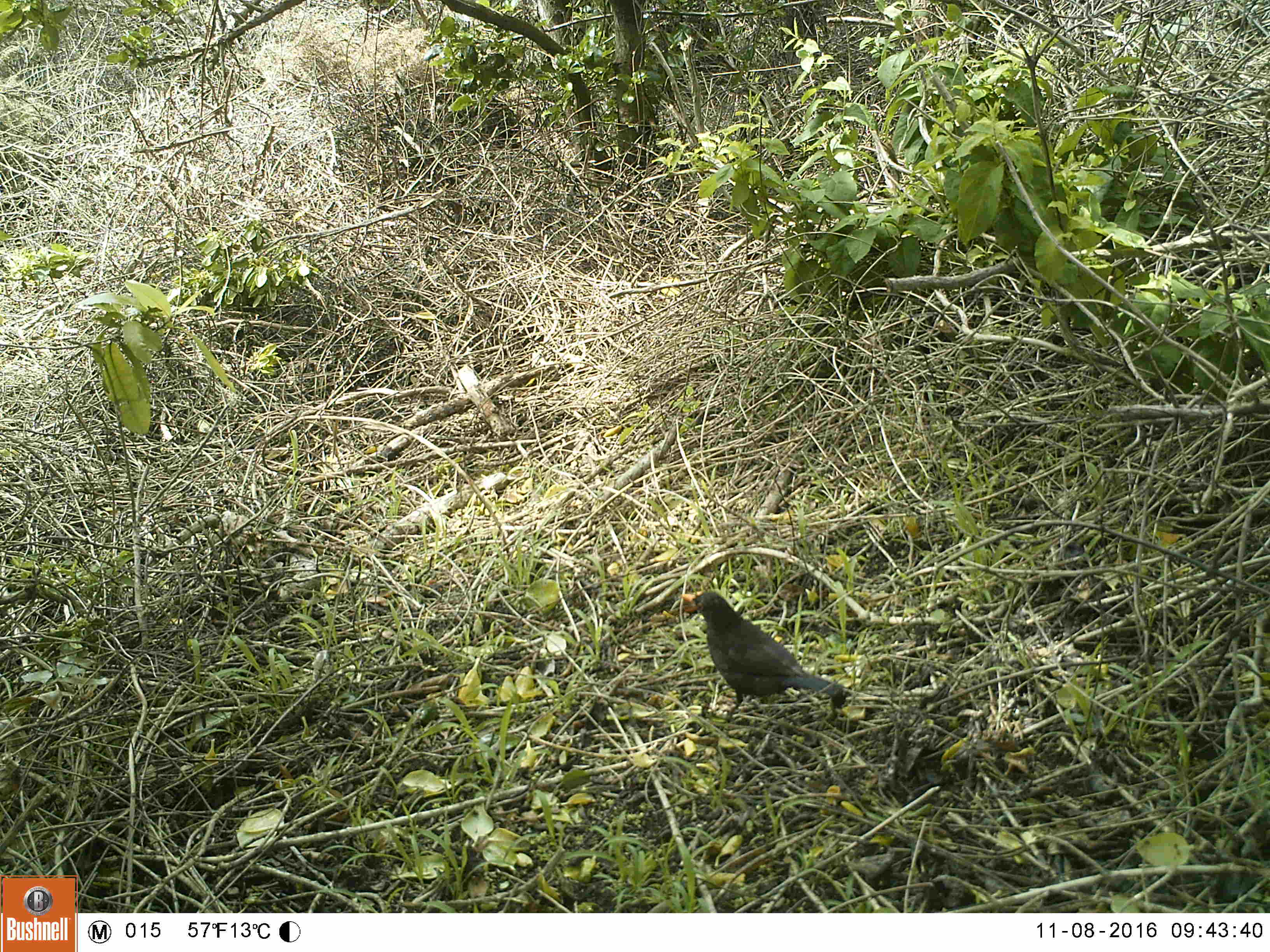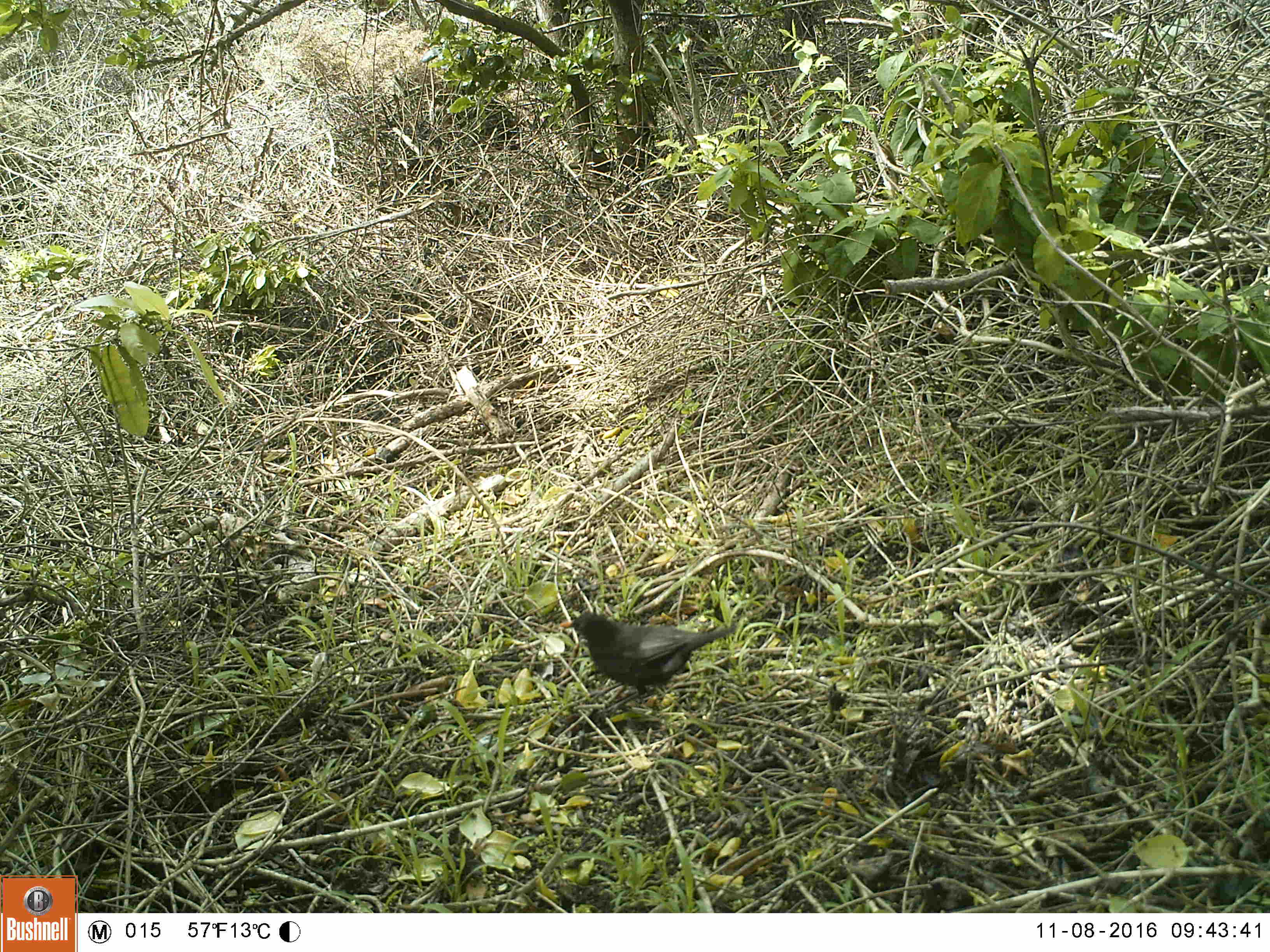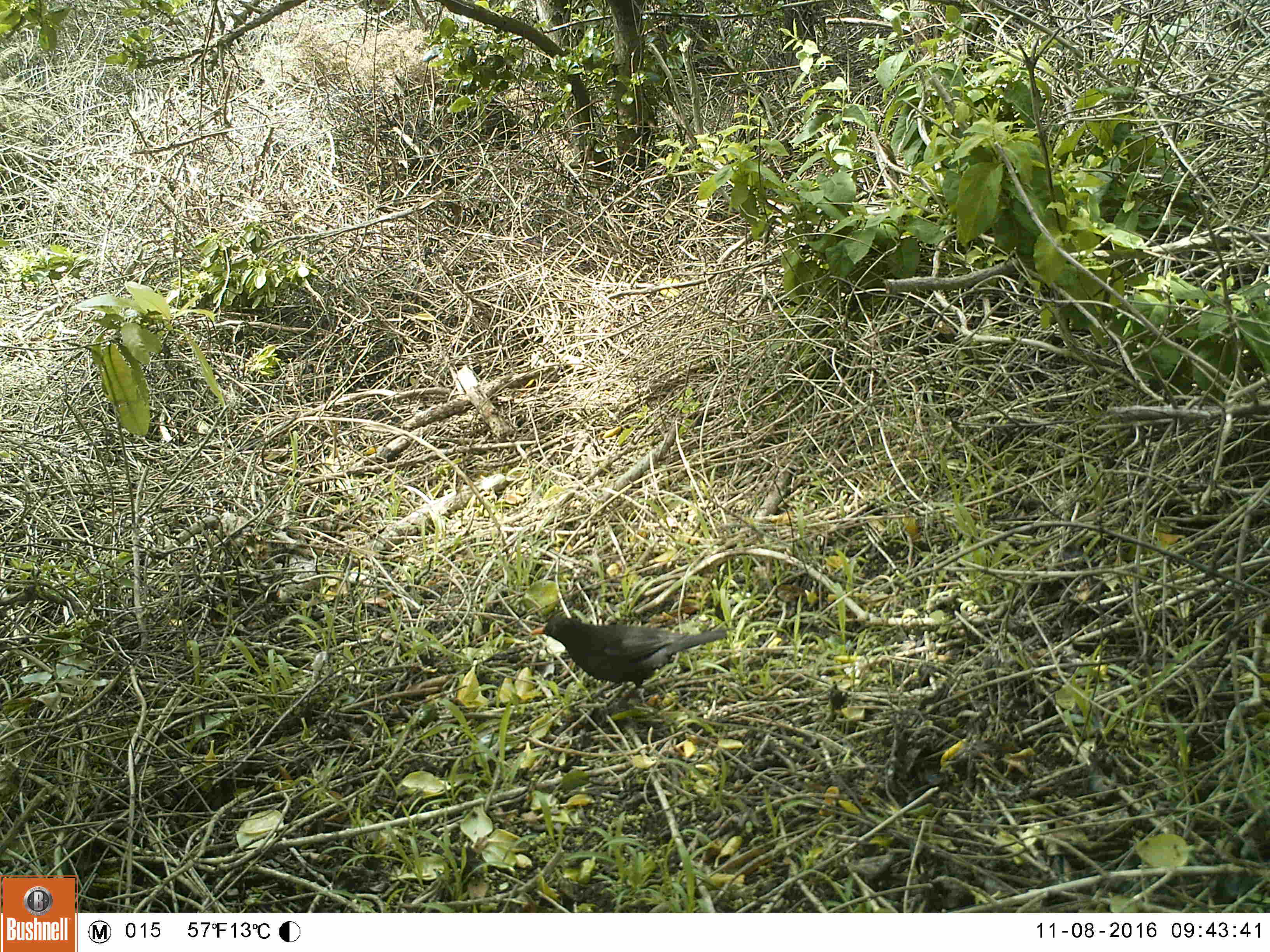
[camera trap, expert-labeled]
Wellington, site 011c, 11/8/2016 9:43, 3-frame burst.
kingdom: Animalia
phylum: Chordata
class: Aves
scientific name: Aves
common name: bird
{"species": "bird (Aves)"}